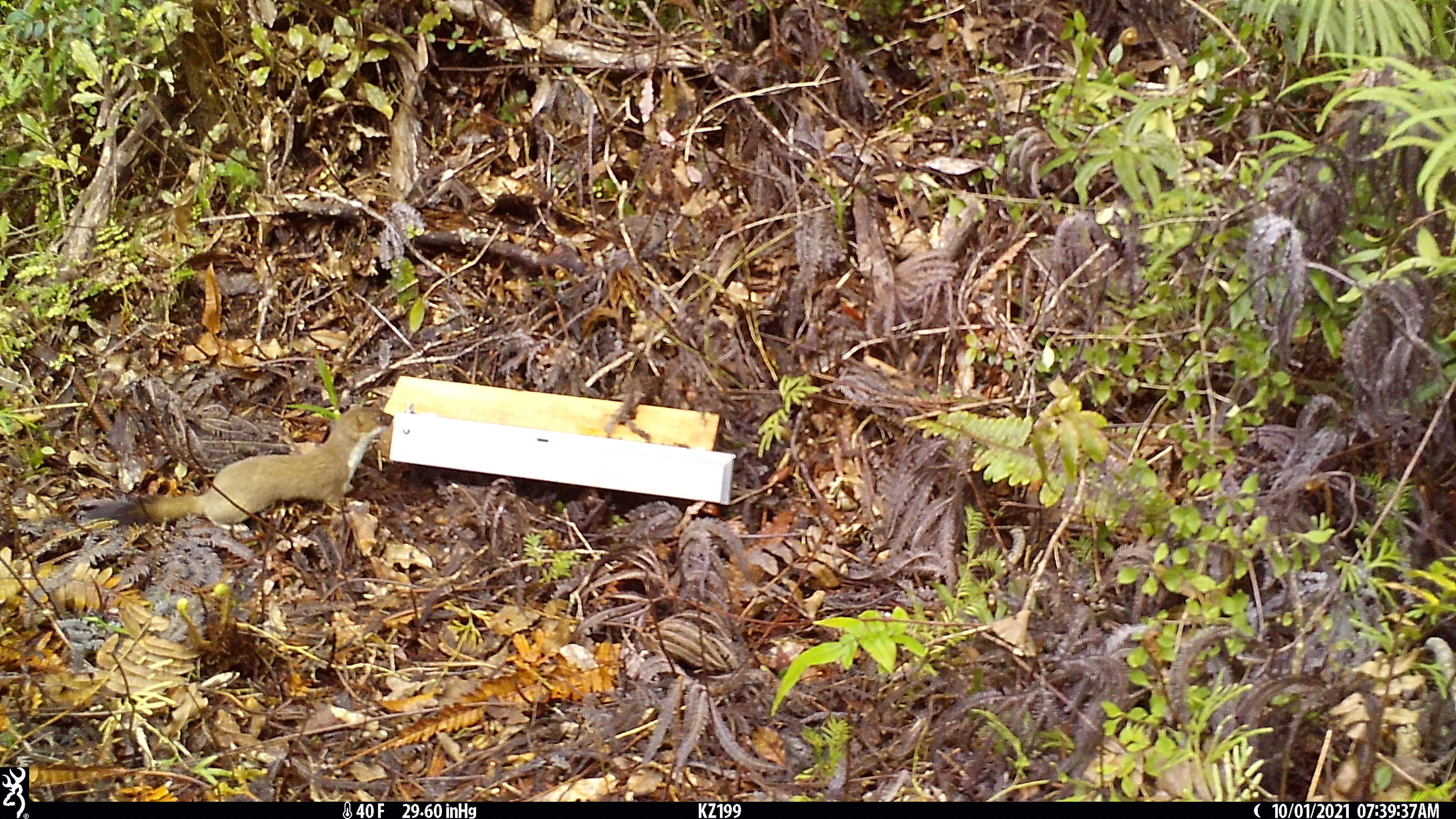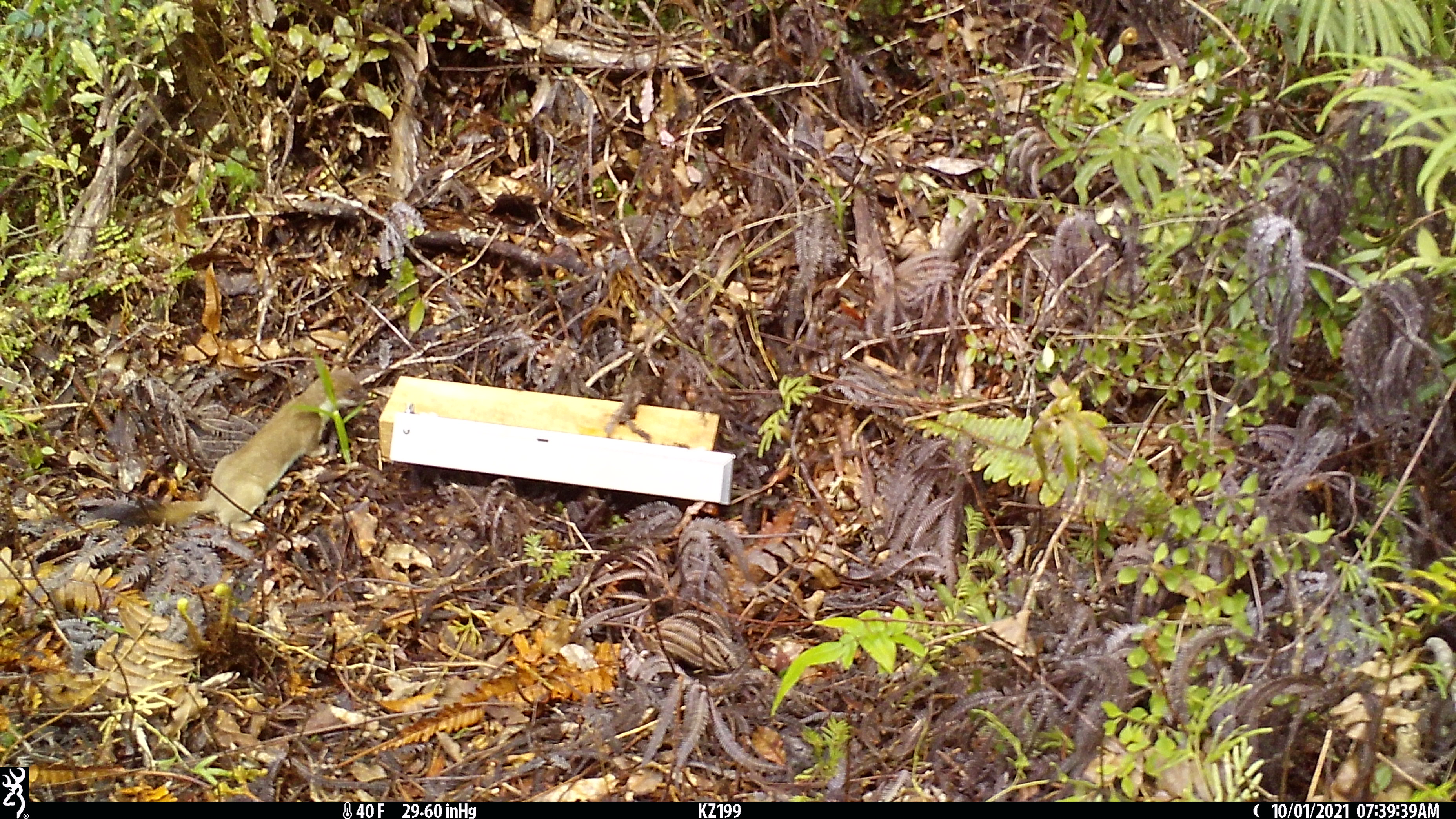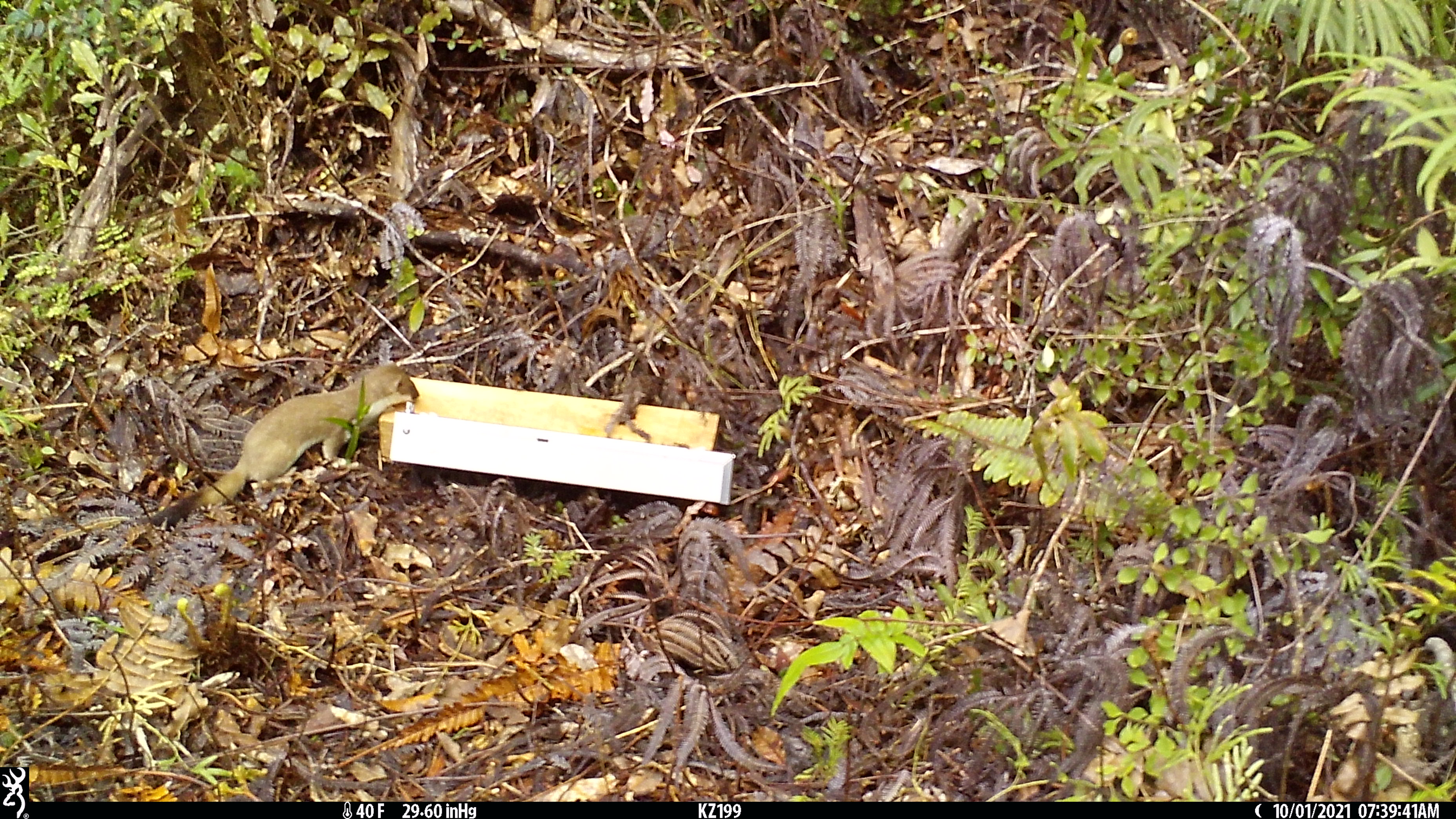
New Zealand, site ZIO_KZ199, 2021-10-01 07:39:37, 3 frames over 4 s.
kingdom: Animalia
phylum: Chordata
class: Mammalia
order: Carnivora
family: Mustelidae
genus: Mustela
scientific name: Mustela erminea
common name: stoat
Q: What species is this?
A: Stoat (Mustela erminea).